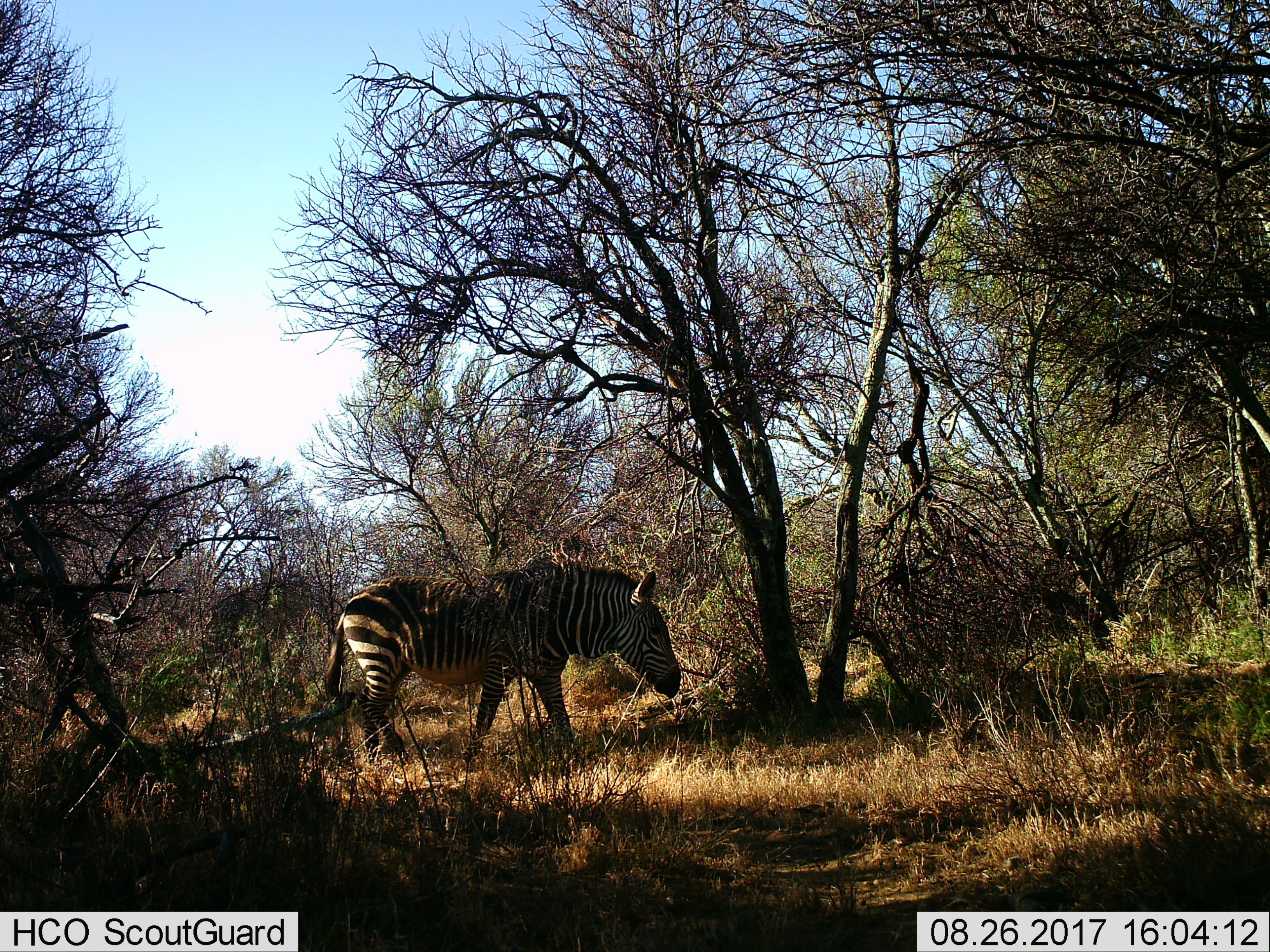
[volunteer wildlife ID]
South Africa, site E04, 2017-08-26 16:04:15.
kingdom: Animalia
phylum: Chordata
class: Mammalia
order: Perissodactyla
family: Equidae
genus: Equus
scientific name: Equus zebra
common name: mountain zebra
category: zebramountain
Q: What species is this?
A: Zebramountain (mountain zebra) (Equus zebra).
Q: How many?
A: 1.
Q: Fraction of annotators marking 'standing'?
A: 30%.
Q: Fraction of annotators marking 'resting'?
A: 10%.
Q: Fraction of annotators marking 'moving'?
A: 70%.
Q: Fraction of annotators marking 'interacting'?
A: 0%.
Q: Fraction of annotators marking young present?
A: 0%.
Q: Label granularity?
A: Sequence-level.